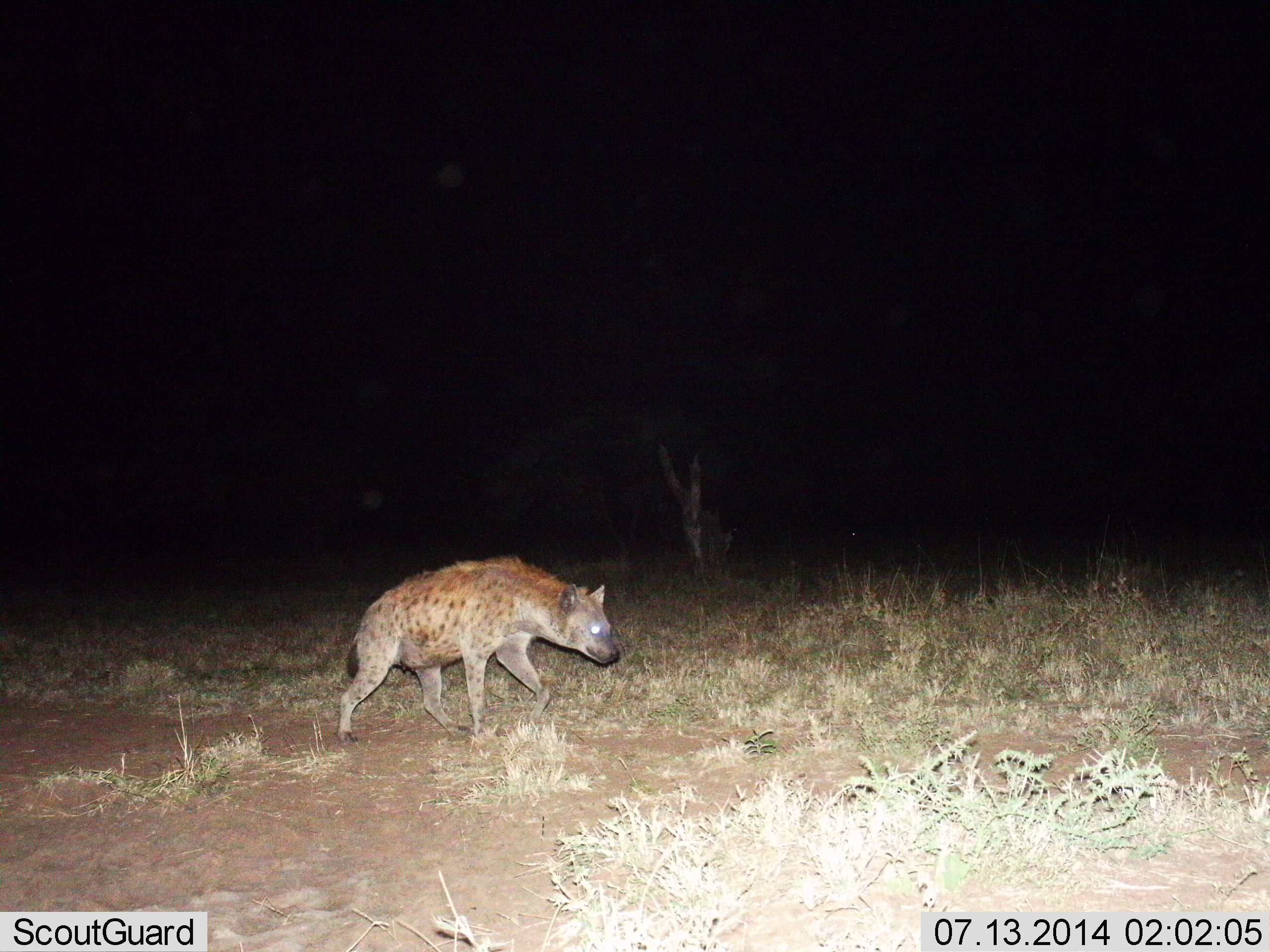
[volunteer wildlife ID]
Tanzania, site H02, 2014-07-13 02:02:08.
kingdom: Animalia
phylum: Chordata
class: Mammalia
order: Carnivora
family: Hyaenidae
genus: Crocuta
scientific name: Crocuta crocuta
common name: spotted hyena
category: hyenaspotted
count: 1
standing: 0%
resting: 0%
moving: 100%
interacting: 0%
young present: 0%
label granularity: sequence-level